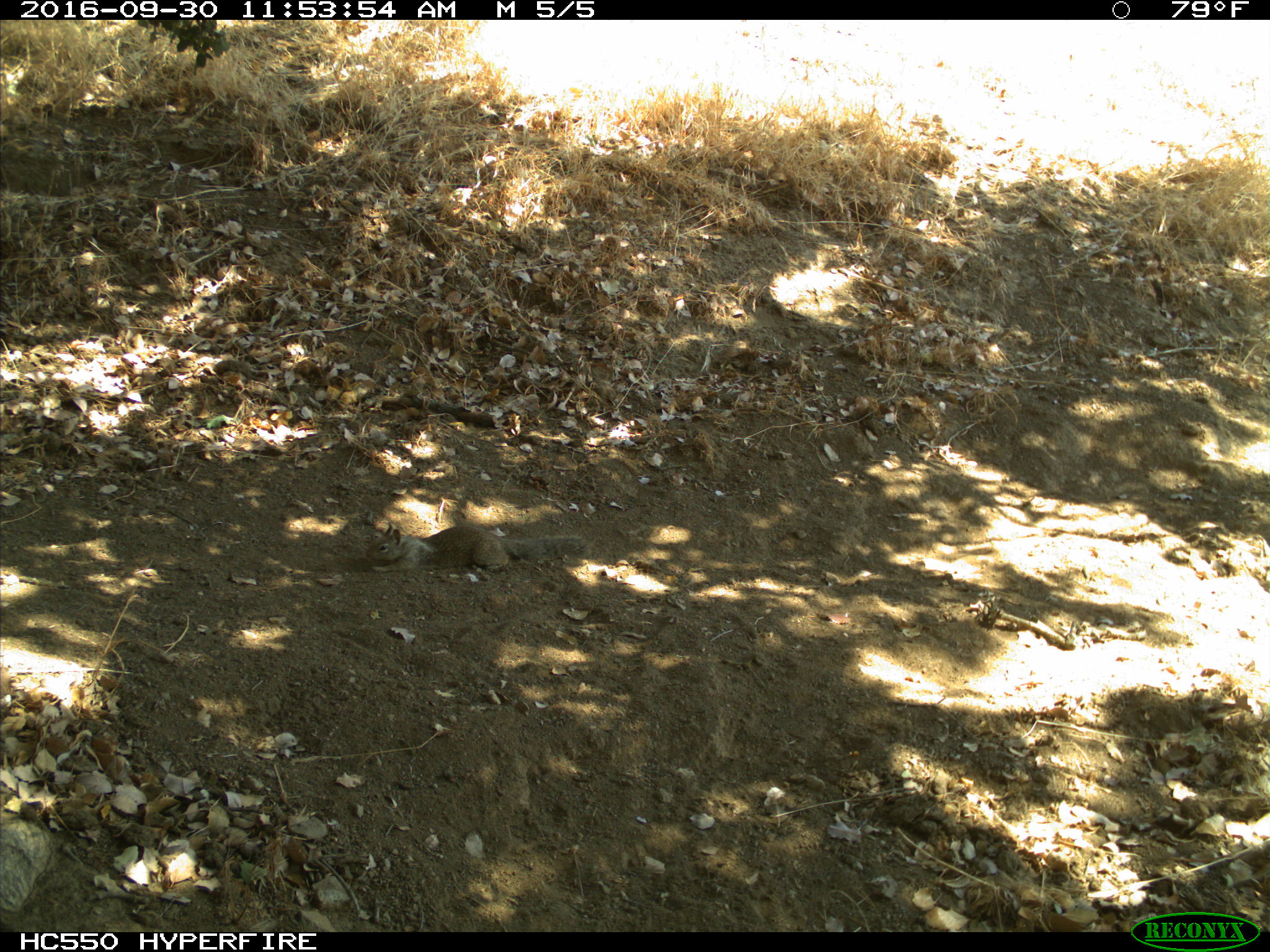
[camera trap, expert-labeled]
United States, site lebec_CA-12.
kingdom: Animalia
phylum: Chordata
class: Mammalia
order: Rodentia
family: Sciuridae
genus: Otospermophilus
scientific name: Otospermophilus beecheyi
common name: california ground squirrel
Otospermophilus beecheyi (california ground squirrel).